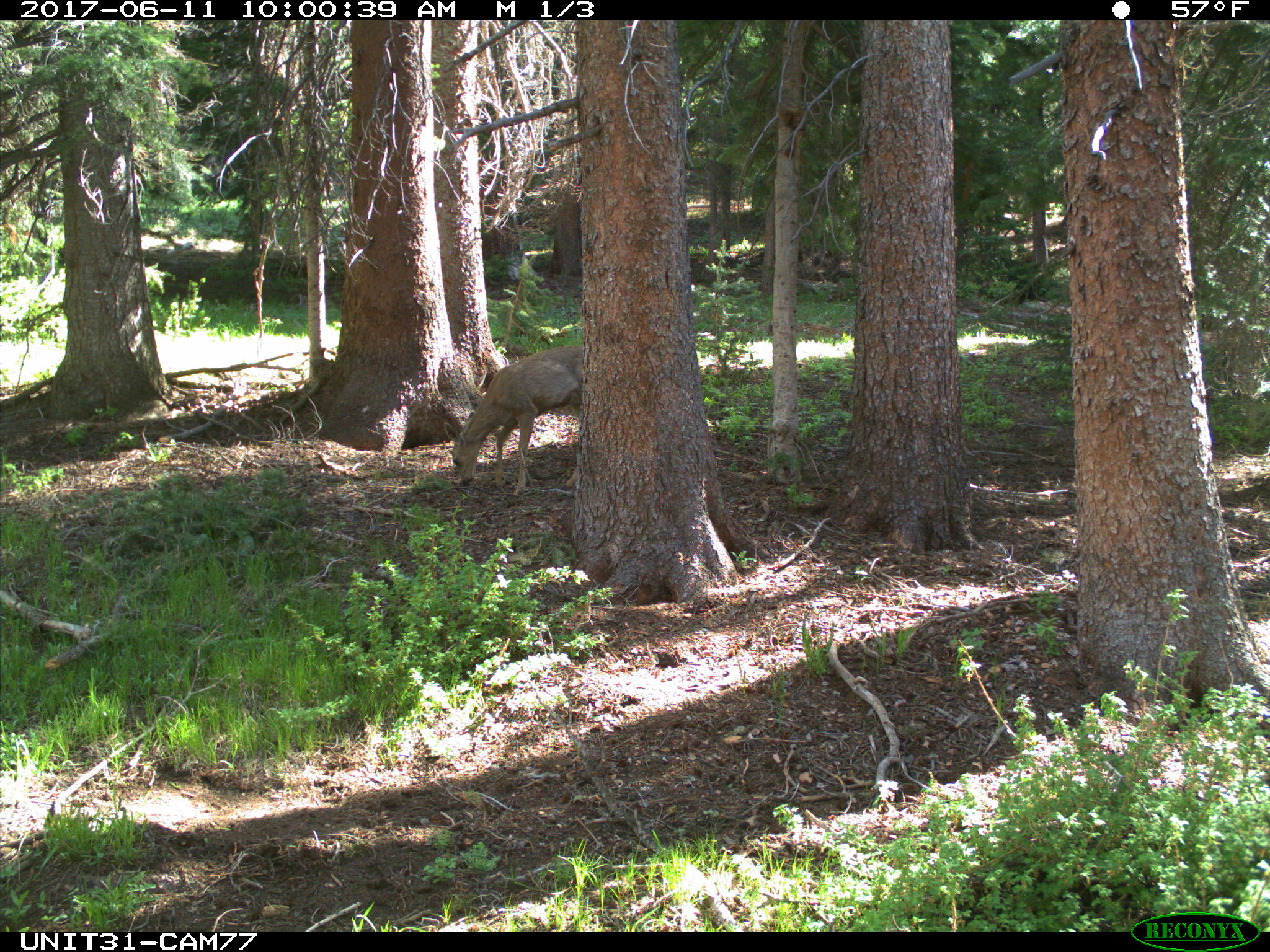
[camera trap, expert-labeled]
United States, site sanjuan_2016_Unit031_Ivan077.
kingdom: Animalia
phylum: Chordata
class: Mammalia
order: Artiodactyla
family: Cervidae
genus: Odocoileus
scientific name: Odocoileus hemionus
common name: mule deer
Odocoileus hemionus (mule deer).